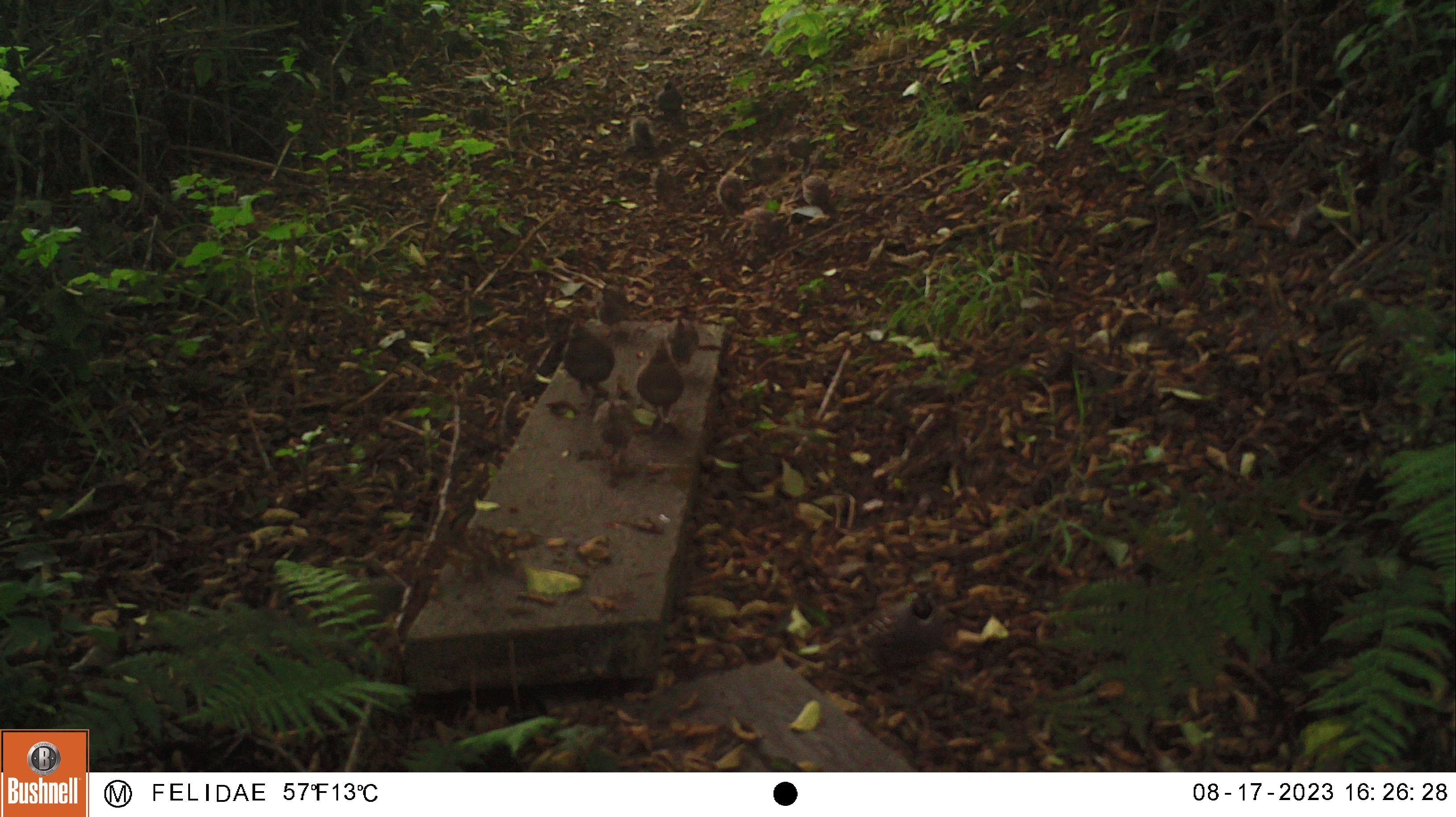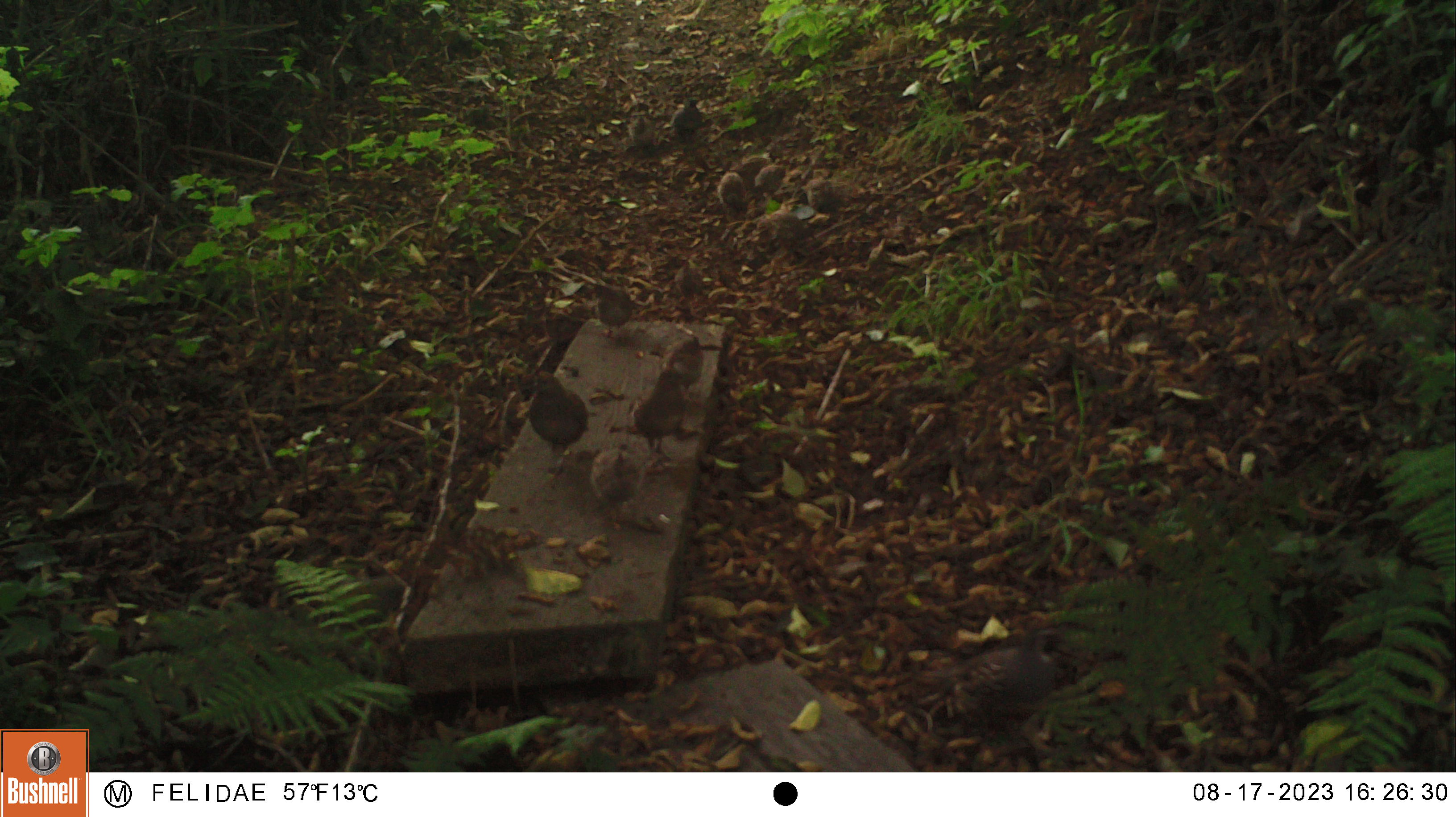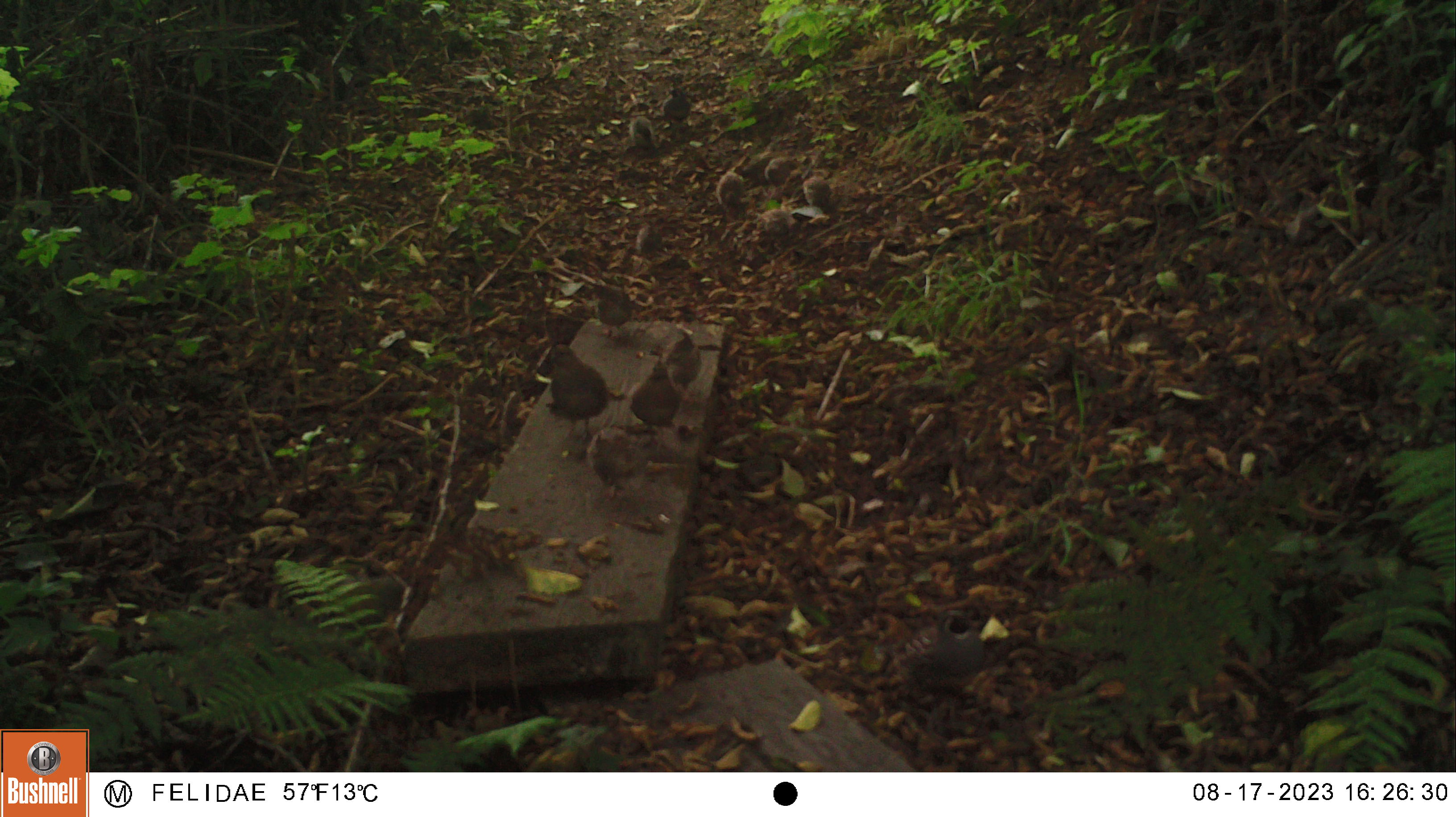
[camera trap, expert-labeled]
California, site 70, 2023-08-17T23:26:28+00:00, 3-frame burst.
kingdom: Animalia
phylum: Chordata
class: Aves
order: Galliformes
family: Odontophoridae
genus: Callipepla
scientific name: Callipepla californica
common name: california quail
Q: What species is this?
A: California quail (Callipepla californica).